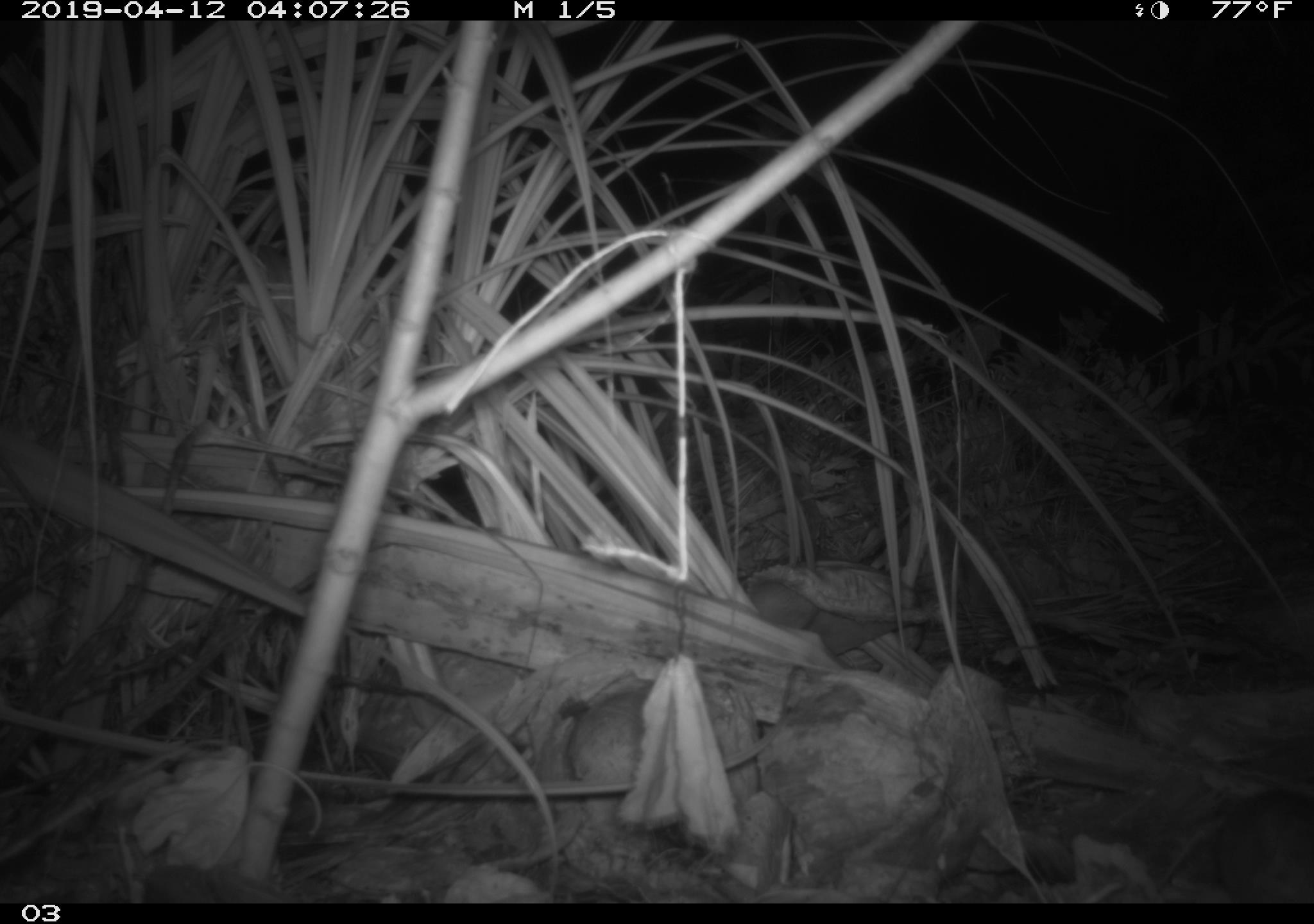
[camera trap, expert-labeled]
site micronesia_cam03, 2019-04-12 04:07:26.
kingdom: Animalia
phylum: Chordata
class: Mammalia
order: Rodentia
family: Muridae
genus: Rattus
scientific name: Rattus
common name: rat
Rat (Rattus).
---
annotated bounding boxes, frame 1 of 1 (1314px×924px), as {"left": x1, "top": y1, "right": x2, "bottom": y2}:
rat: {"left": 1220, "top": 775, "right": 1314, "bottom": 901}